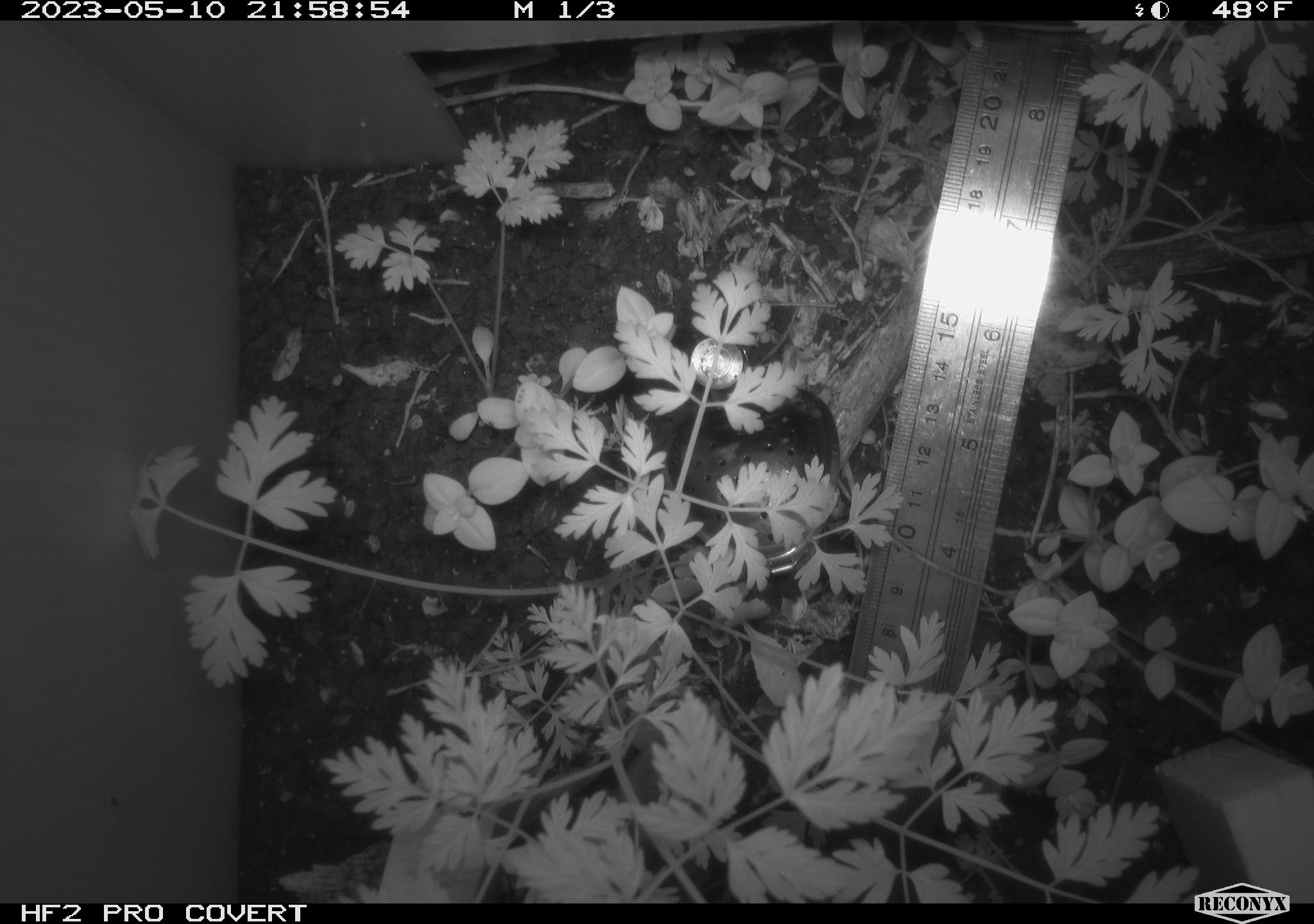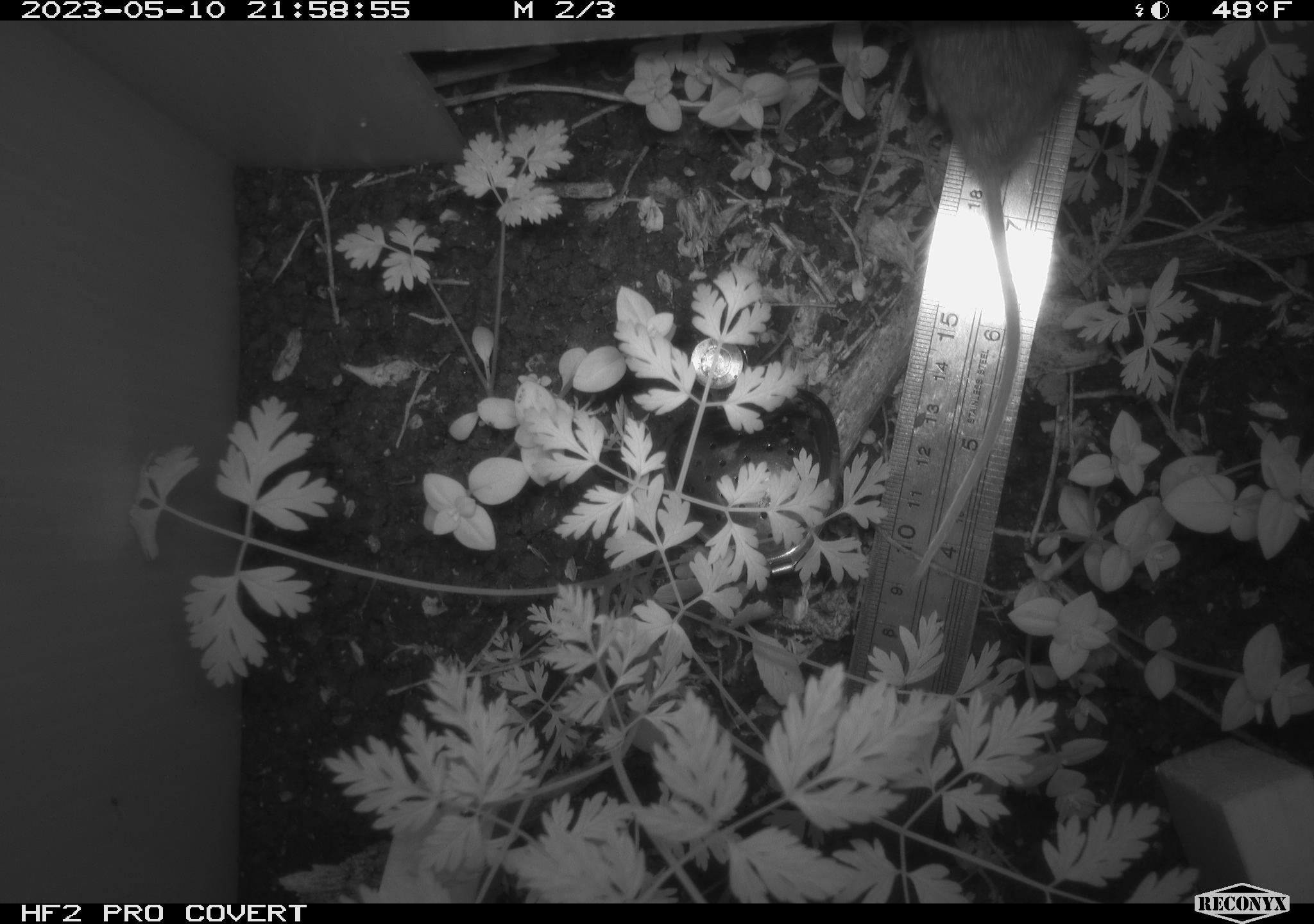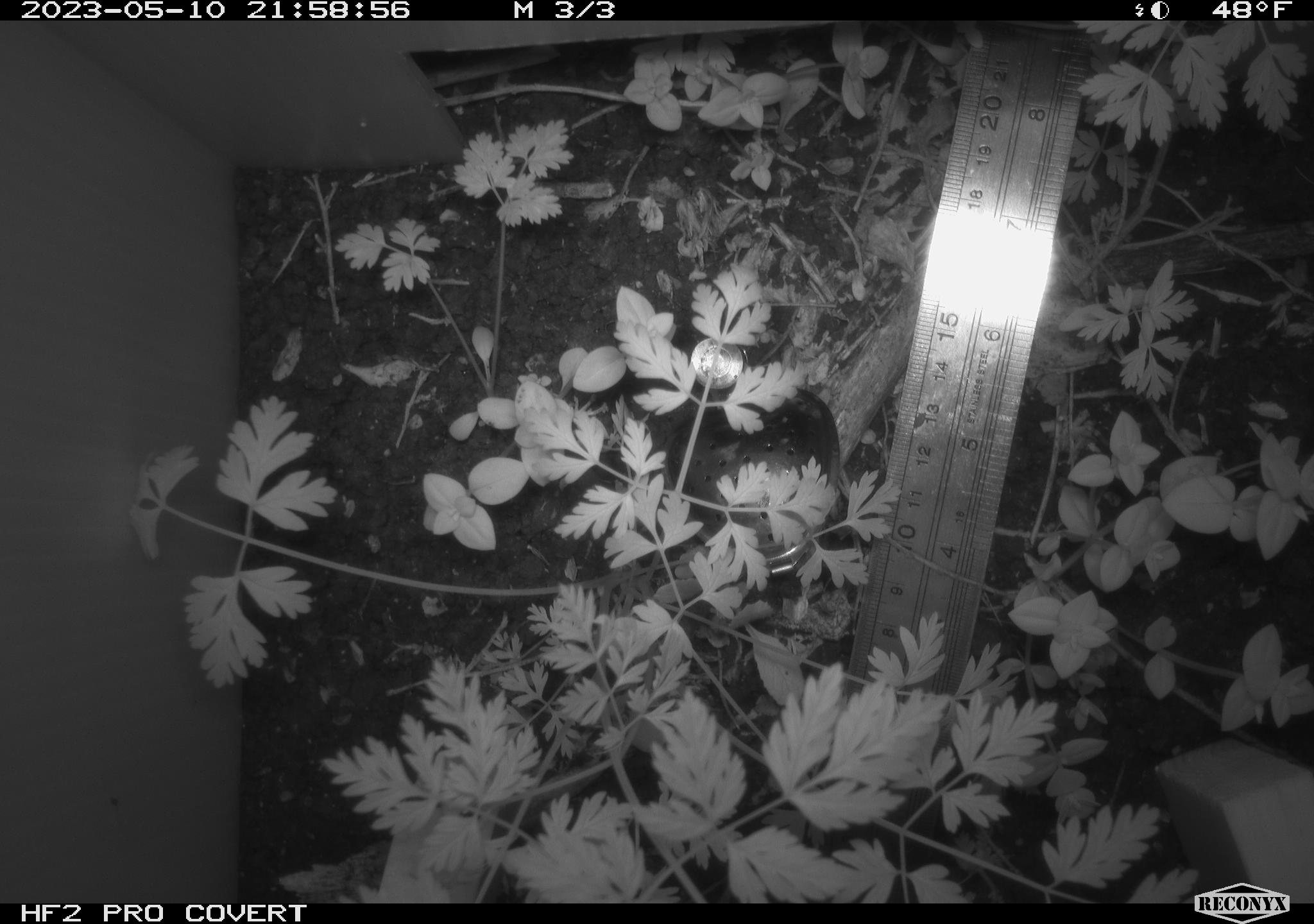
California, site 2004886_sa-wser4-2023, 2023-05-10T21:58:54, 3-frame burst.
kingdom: Animalia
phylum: Chordata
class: Mammalia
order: Rodentia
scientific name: Rodentia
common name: mouse species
Mouse species (Rodentia).